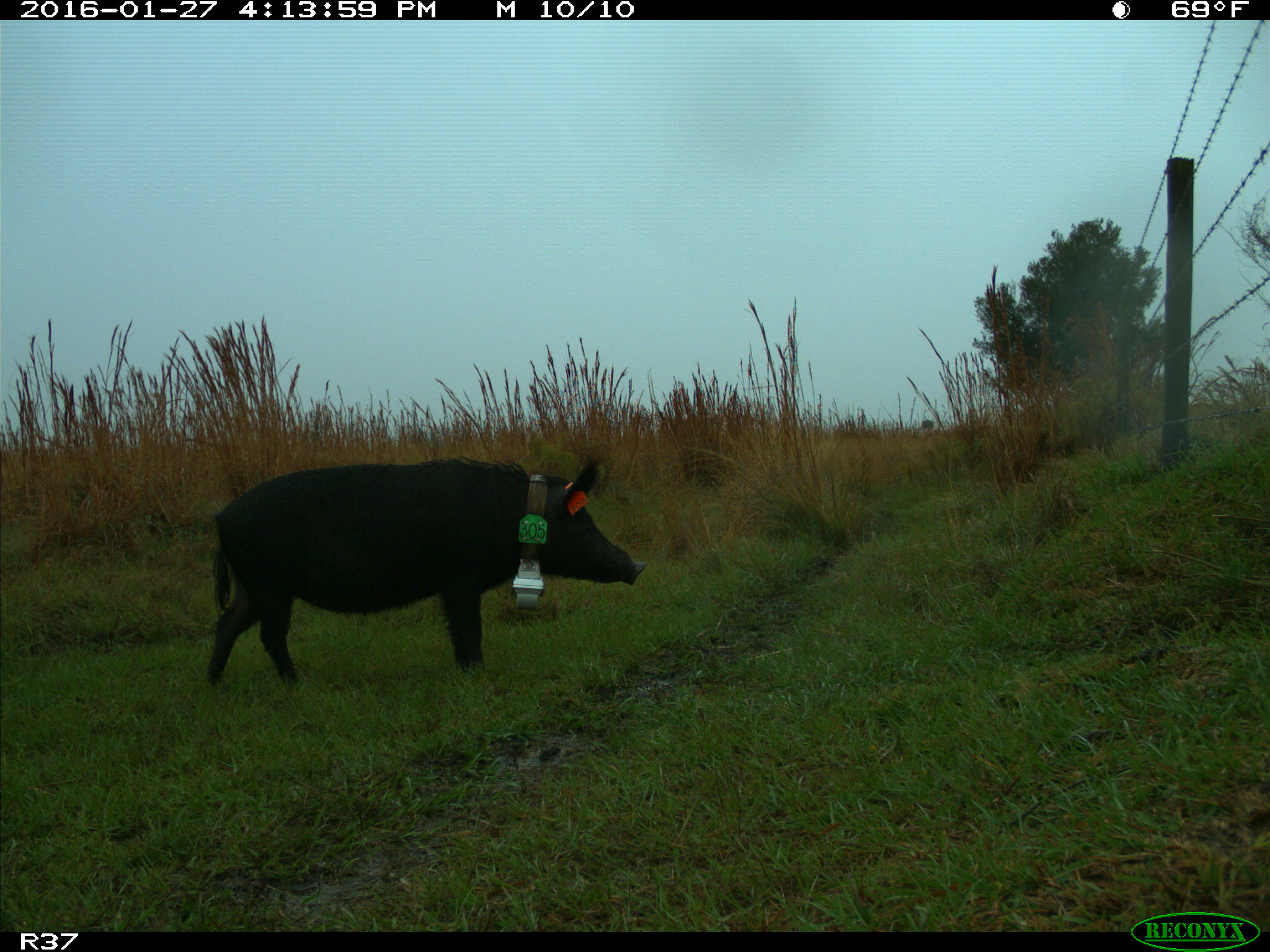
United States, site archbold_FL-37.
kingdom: Animalia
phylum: Chordata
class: Mammalia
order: Artiodactyla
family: Suidae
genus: Sus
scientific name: Sus scrofa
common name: wild boar